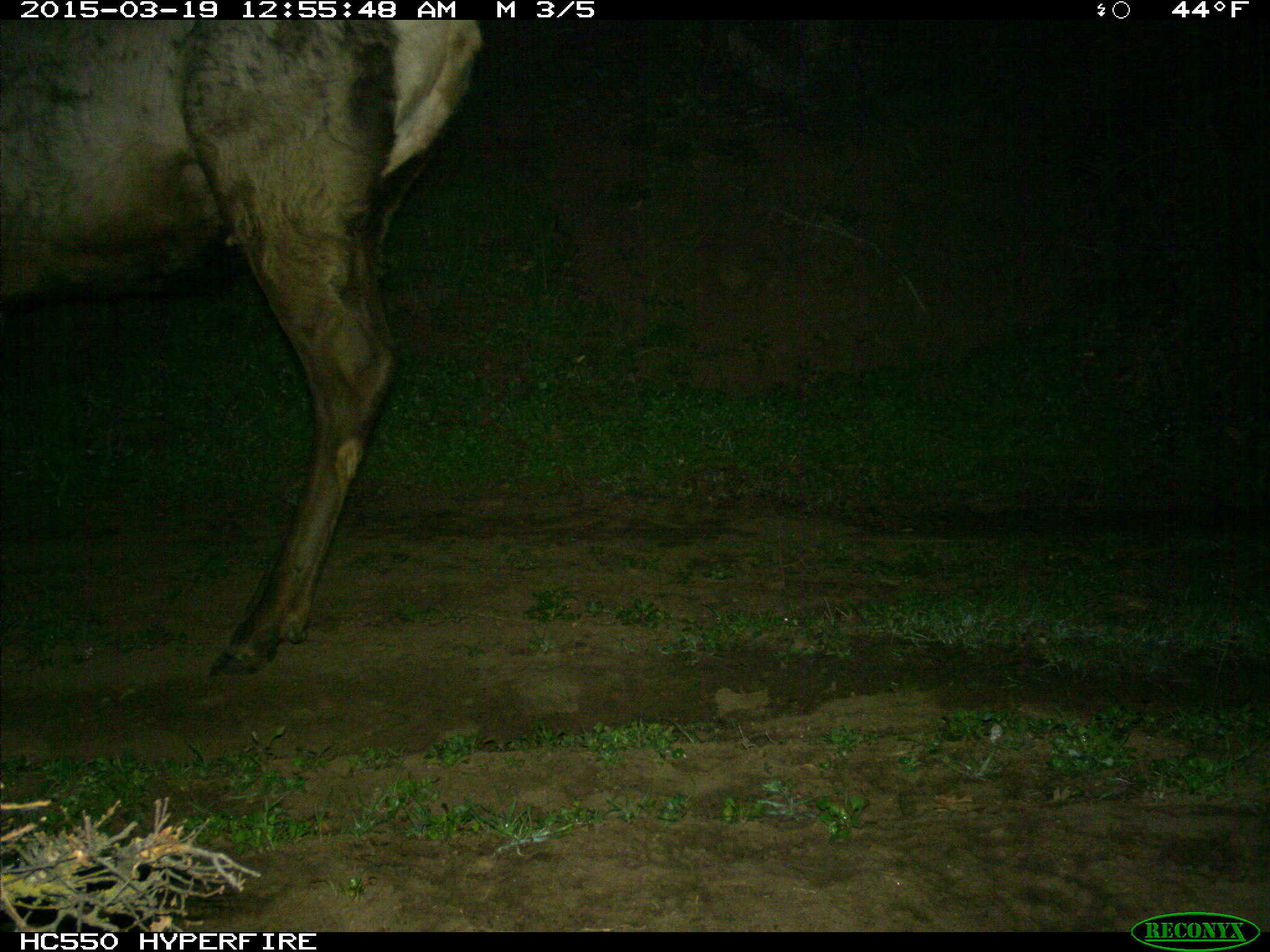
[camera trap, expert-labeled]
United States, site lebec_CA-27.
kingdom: Animalia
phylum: Chordata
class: Mammalia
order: Artiodactyla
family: Cervidae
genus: Cervus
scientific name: Cervus canadensis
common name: elk